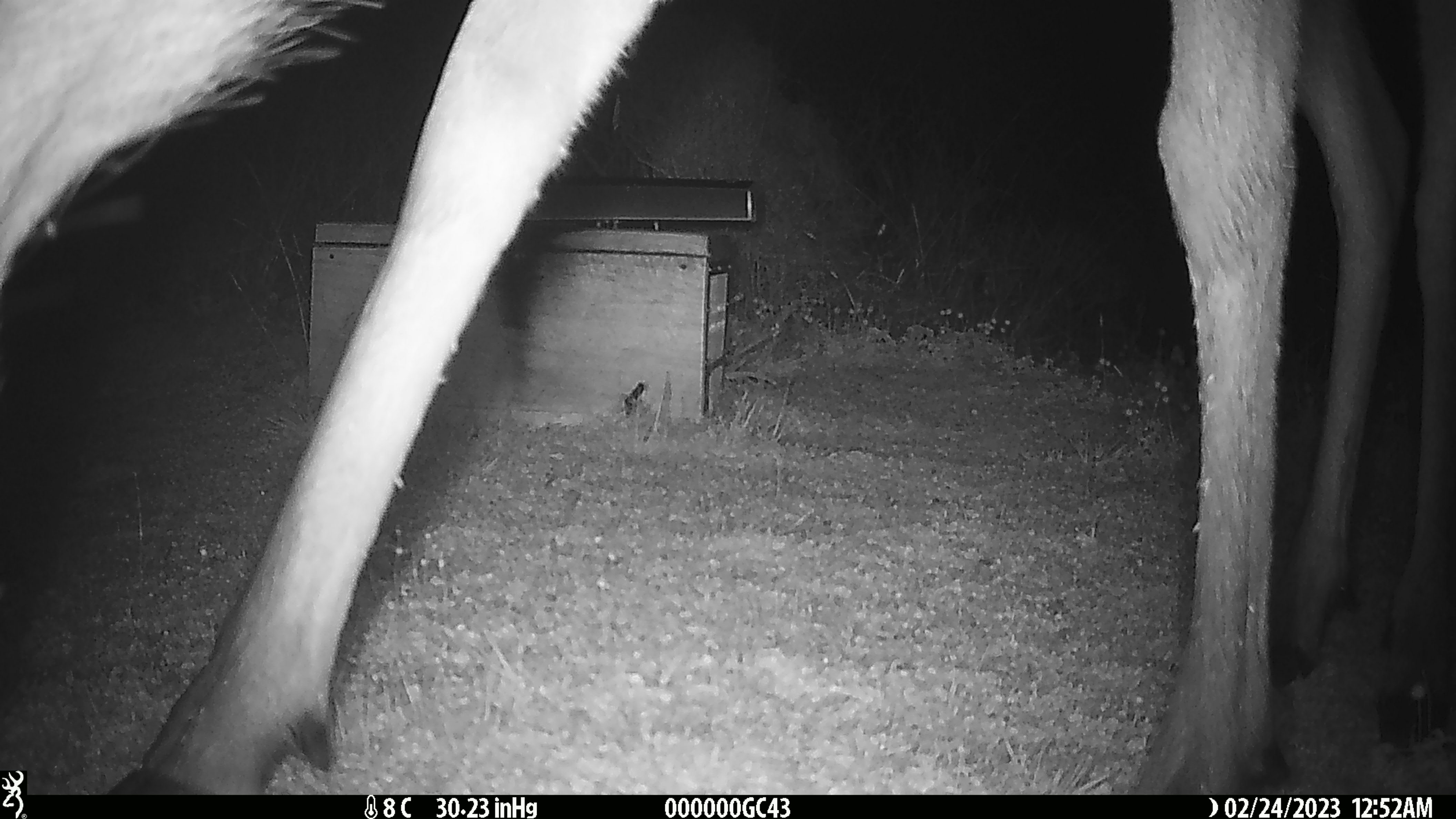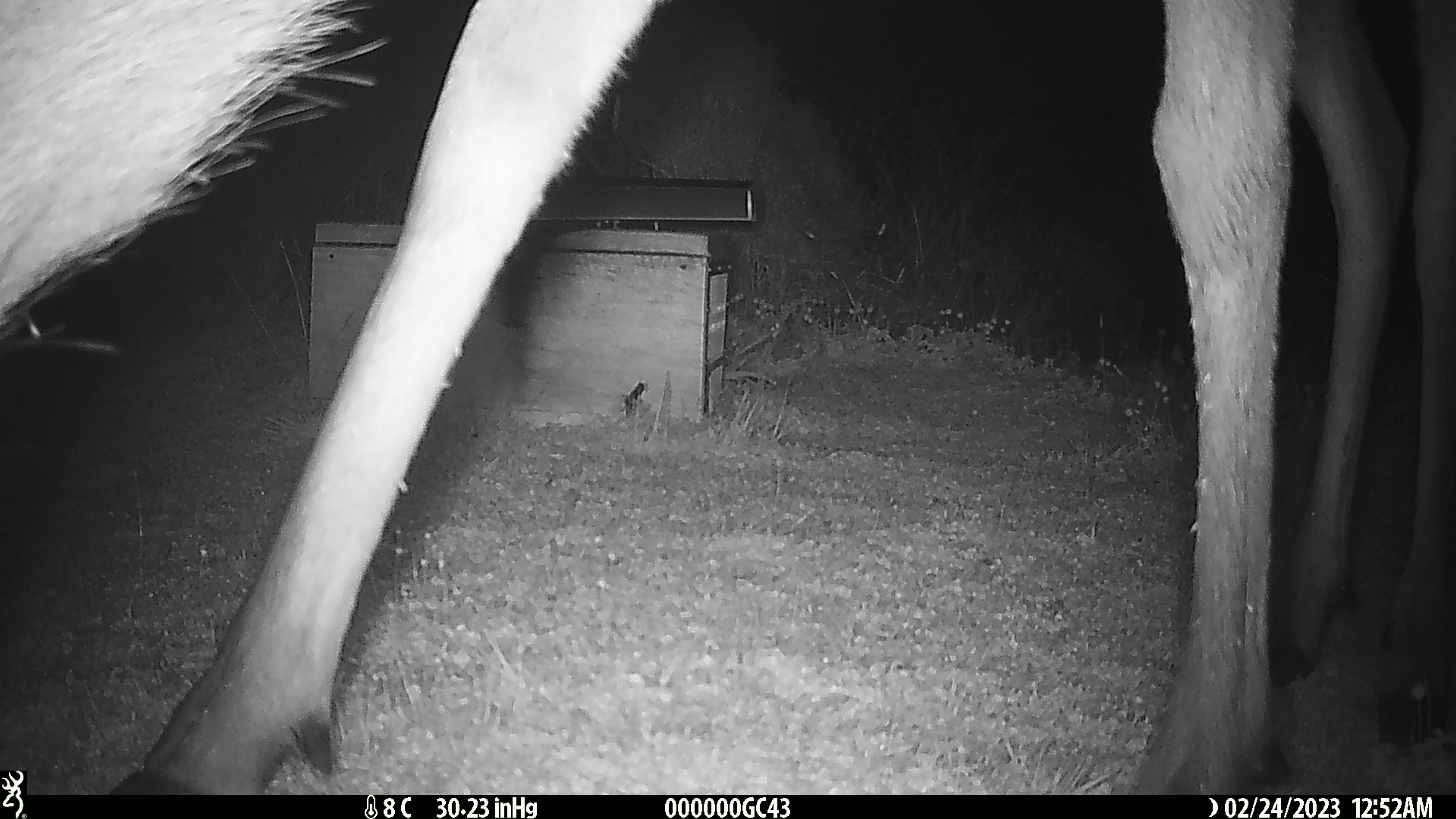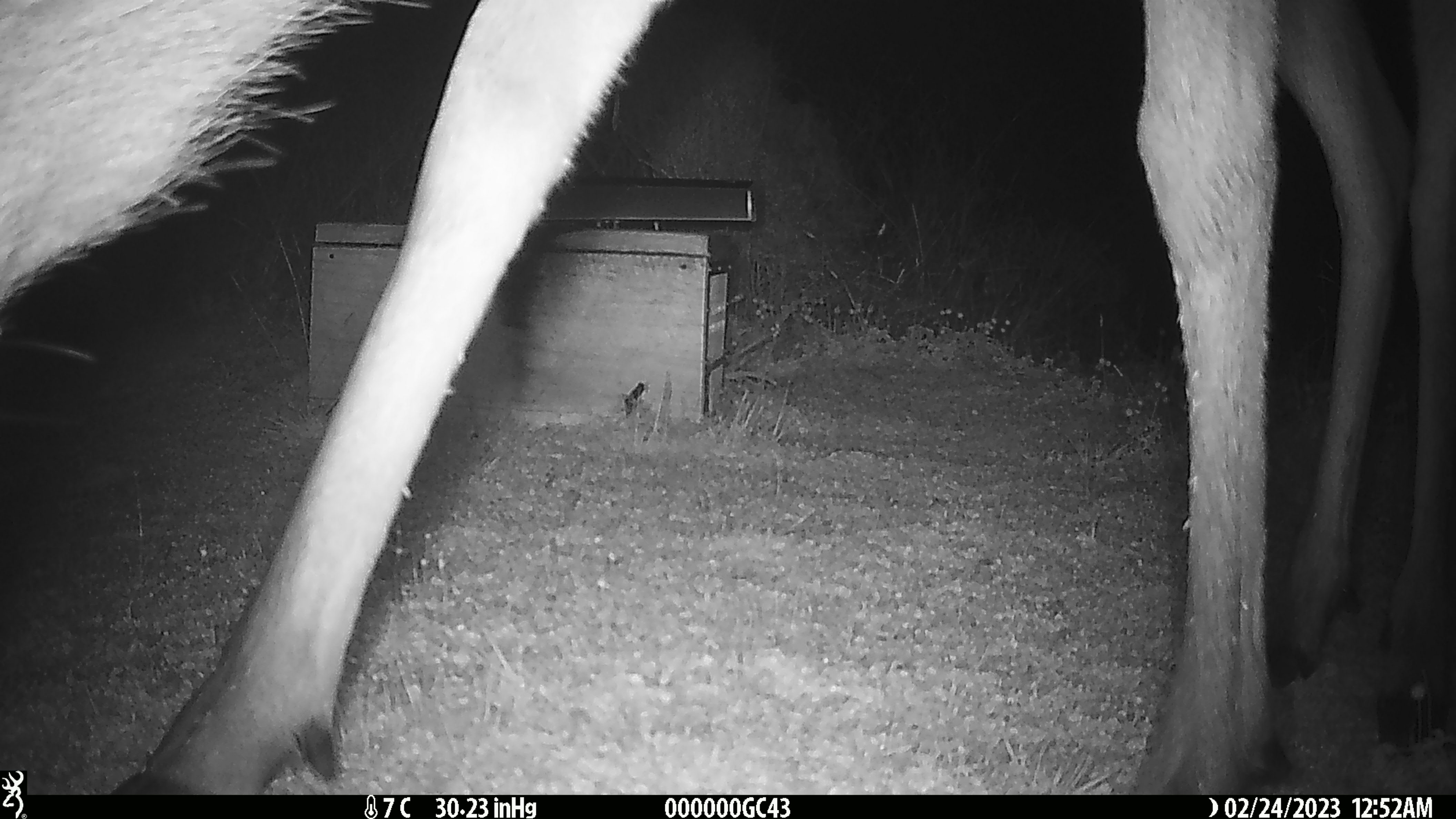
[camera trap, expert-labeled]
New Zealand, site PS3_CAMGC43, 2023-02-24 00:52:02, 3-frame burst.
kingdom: Animalia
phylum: Chordata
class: Mammalia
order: Artiodactyla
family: Cervidae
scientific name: Cervidae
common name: deer